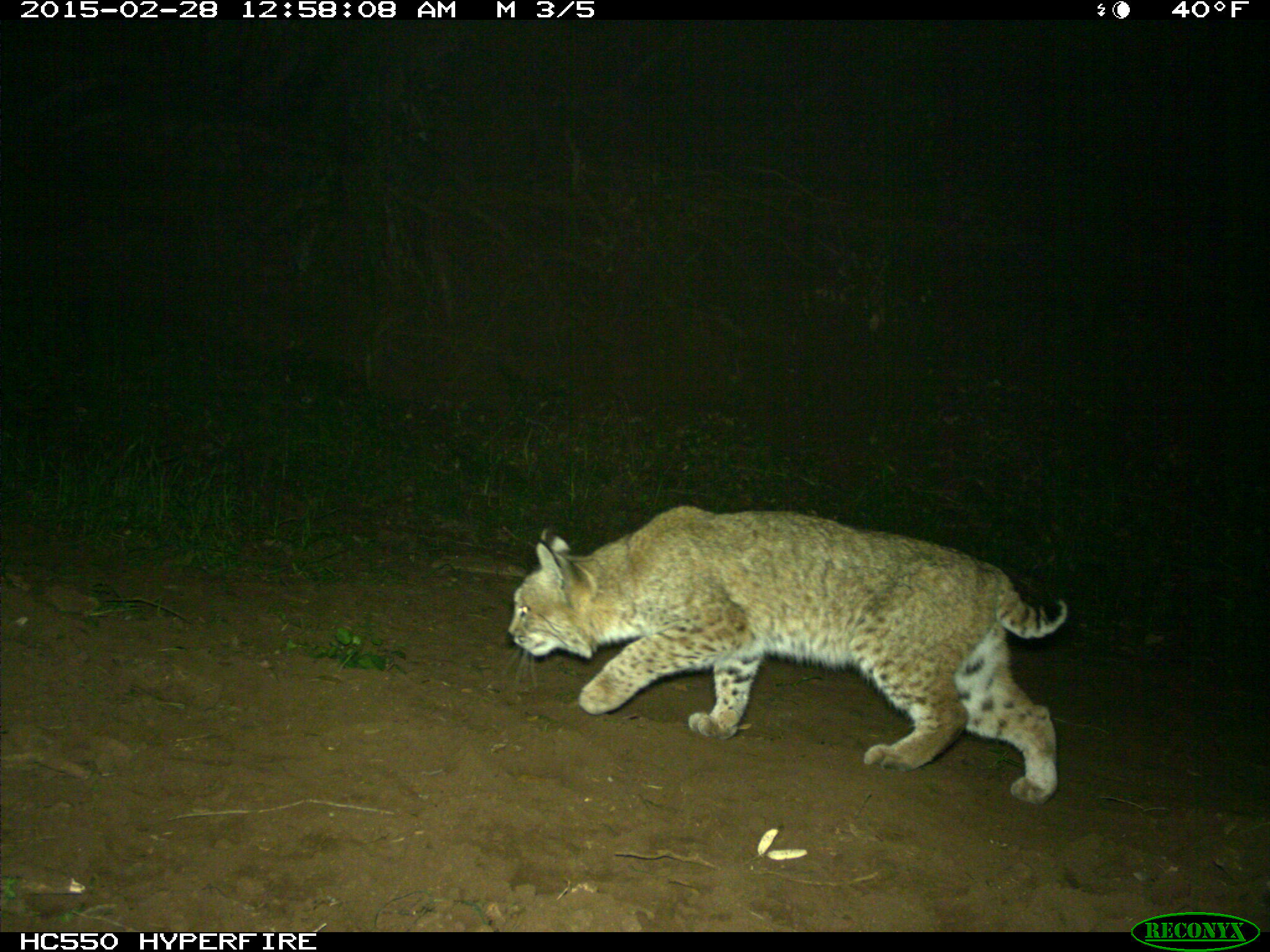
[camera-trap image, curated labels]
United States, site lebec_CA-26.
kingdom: Animalia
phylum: Chordata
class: Mammalia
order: Carnivora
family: Felidae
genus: Lynx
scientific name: Lynx rufus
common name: bobcat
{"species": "Lynx rufus (bobcat)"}